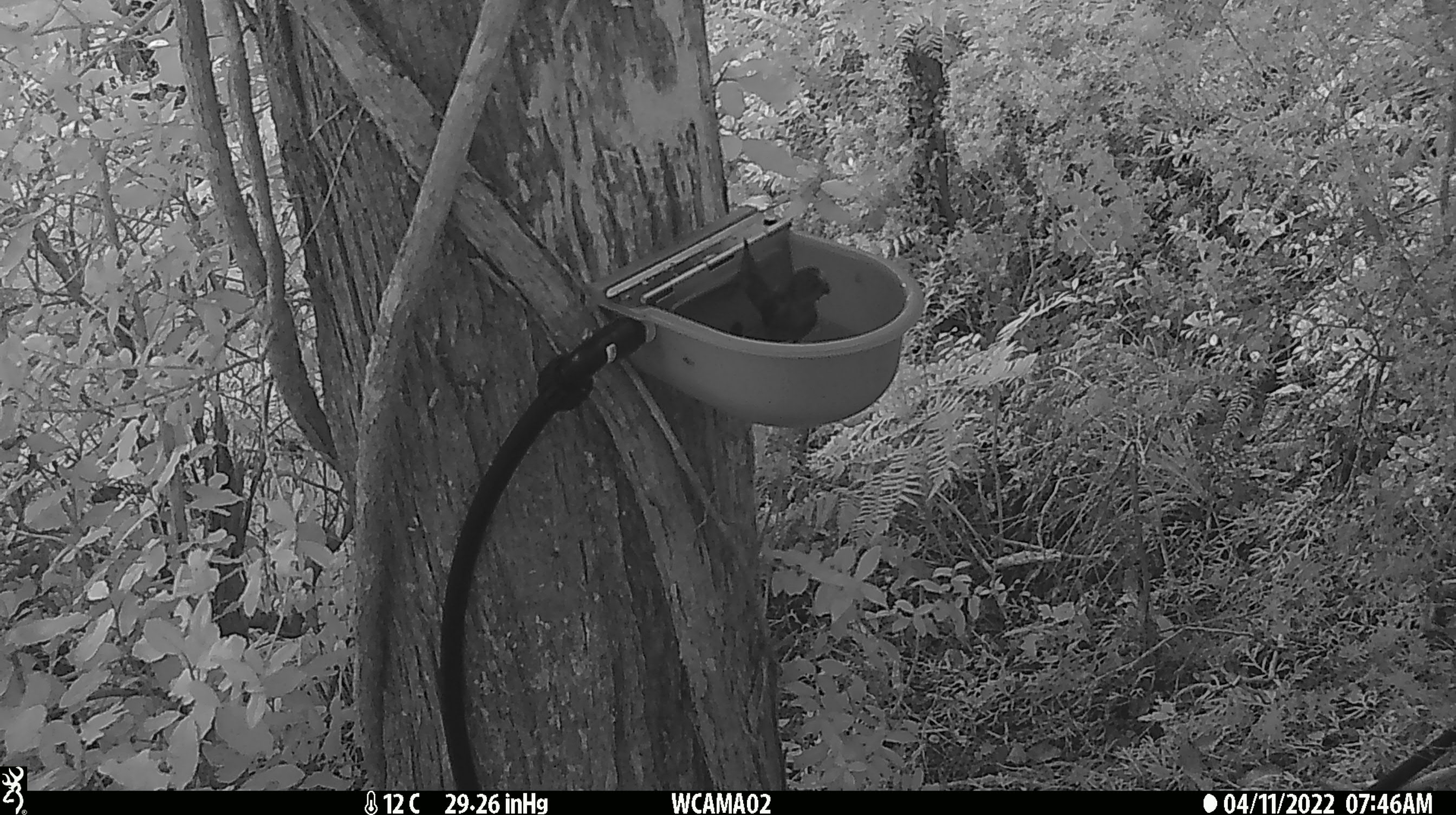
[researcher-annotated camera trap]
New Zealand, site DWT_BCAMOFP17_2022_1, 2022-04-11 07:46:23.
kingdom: Animalia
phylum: Chordata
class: Aves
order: Psittaciformes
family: Psittaculidae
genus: Cyanoramphus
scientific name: Cyanoramphus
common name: parakeet